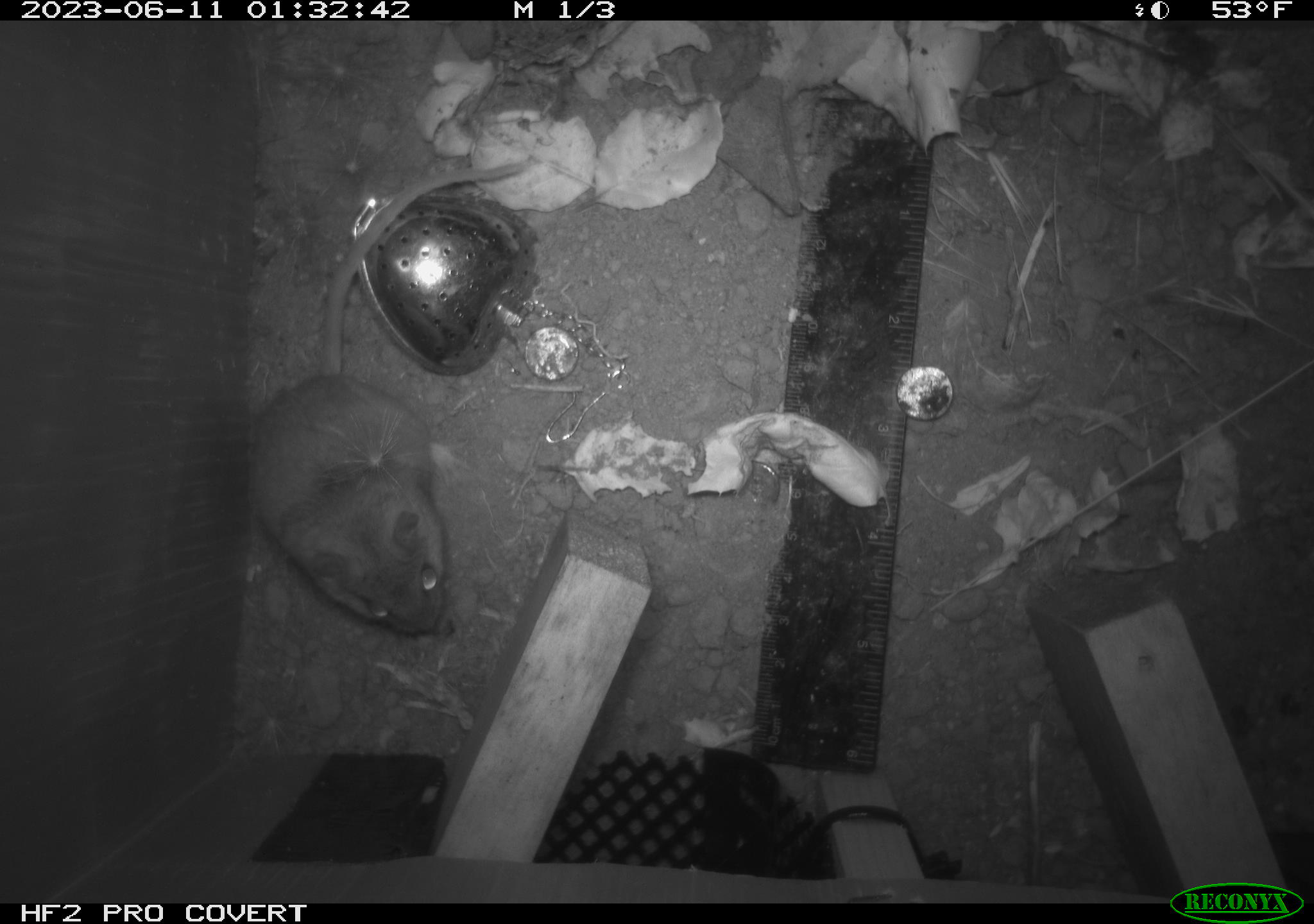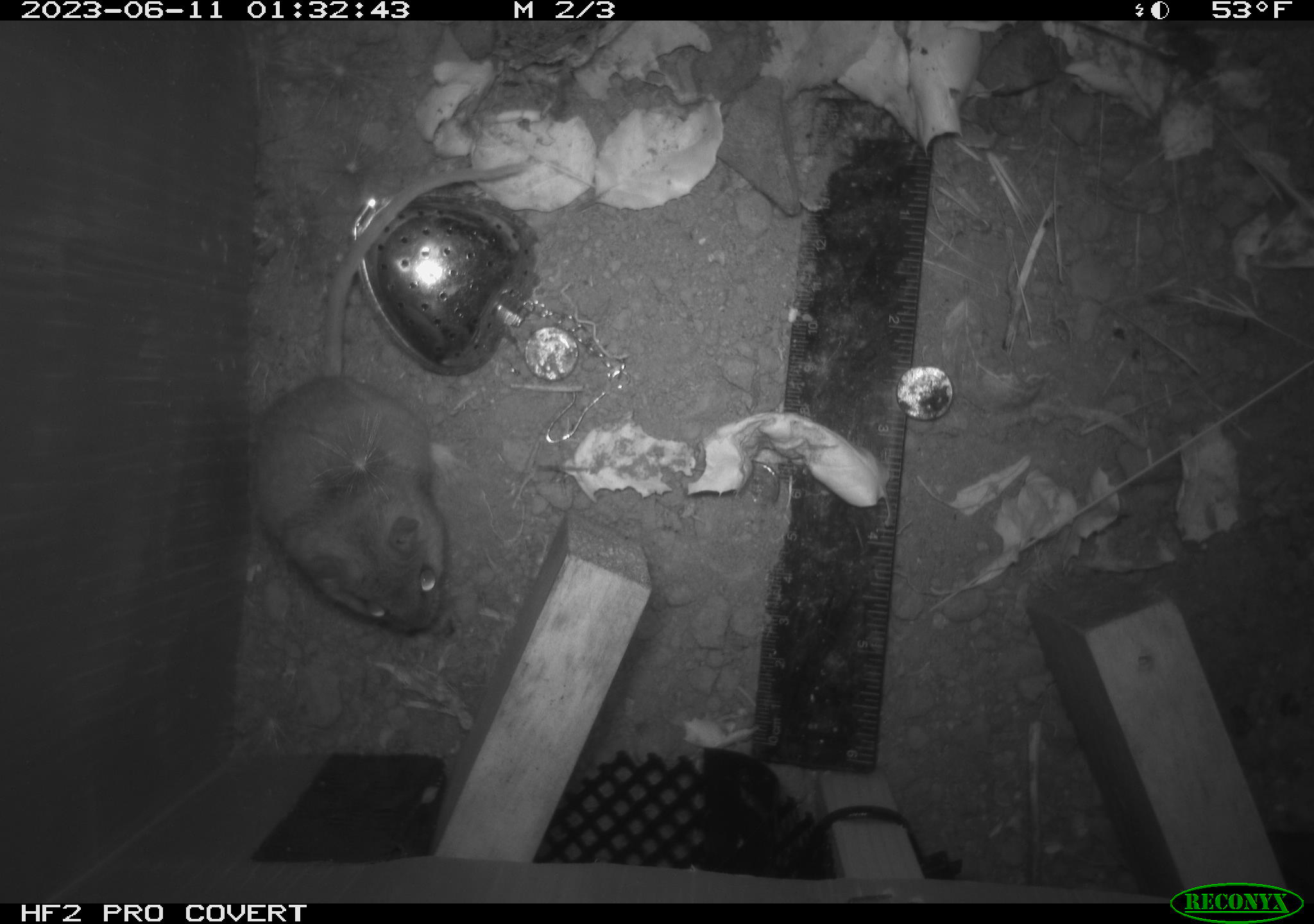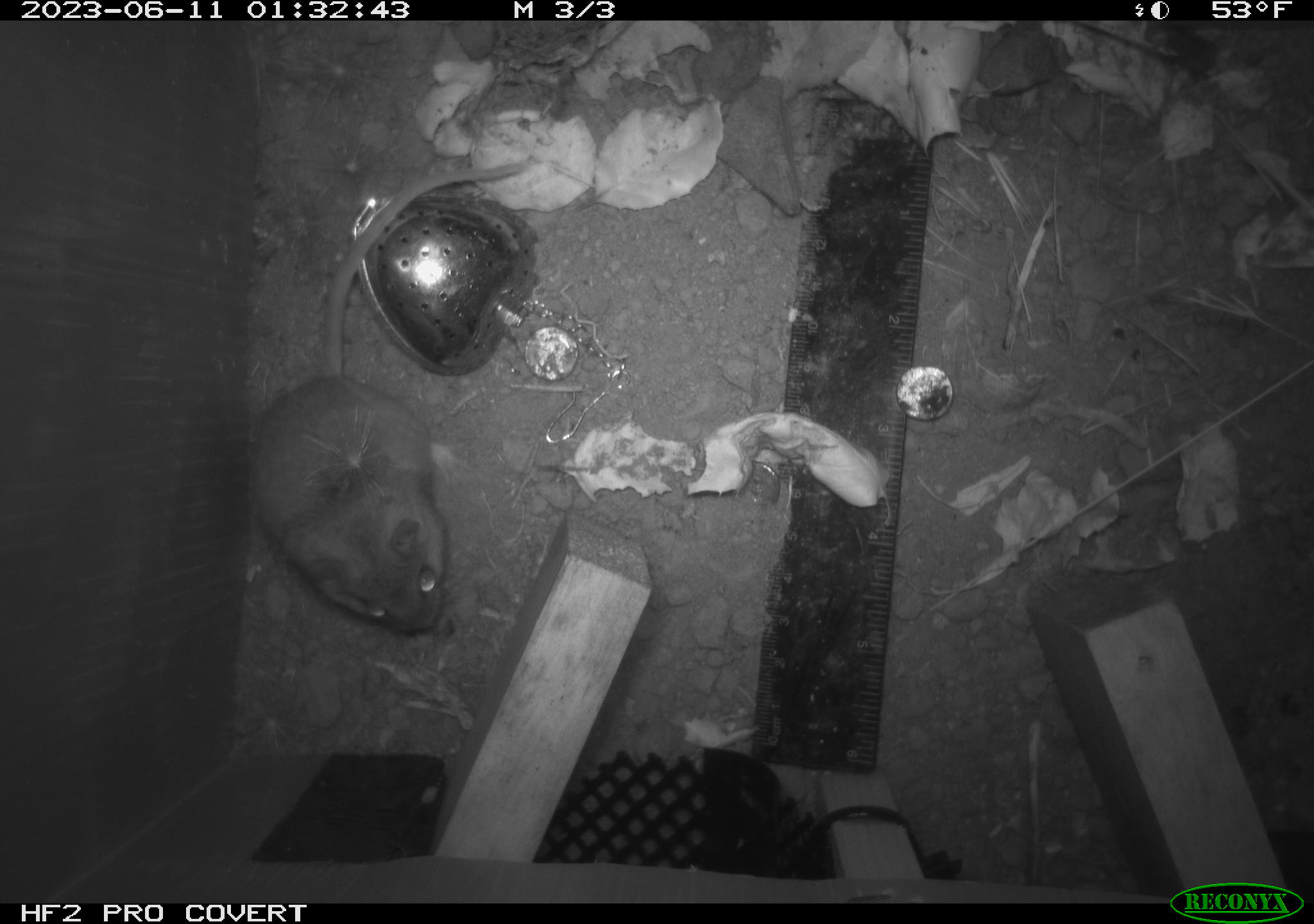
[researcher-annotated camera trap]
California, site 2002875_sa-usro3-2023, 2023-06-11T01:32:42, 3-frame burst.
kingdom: Animalia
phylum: Chordata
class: Mammalia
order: Rodentia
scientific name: Rodentia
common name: mouse species